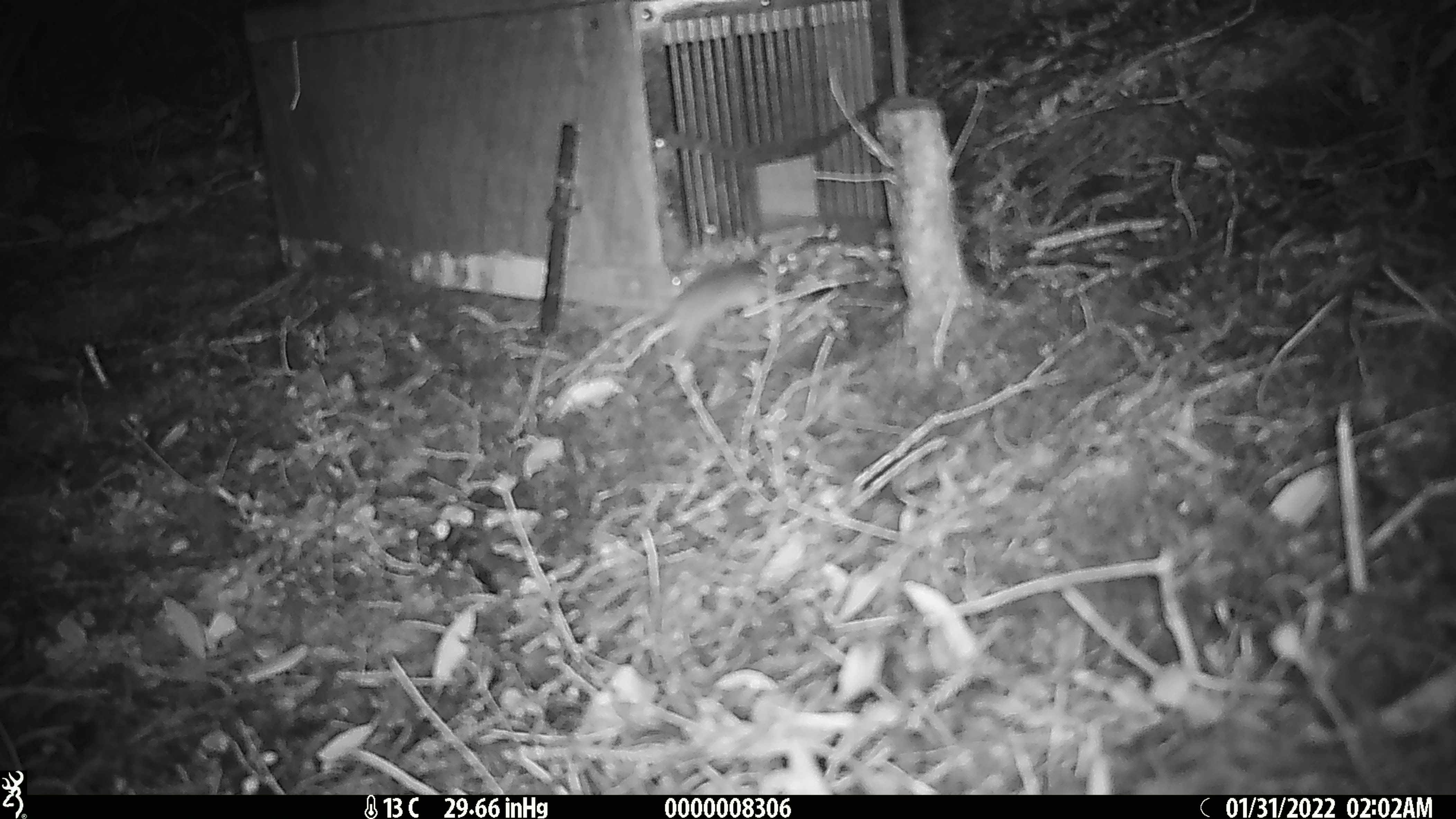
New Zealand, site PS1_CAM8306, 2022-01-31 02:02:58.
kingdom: Animalia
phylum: Chordata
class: Mammalia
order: Rodentia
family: Muridae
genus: Mus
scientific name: Mus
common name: mouse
Mouse (Mus).